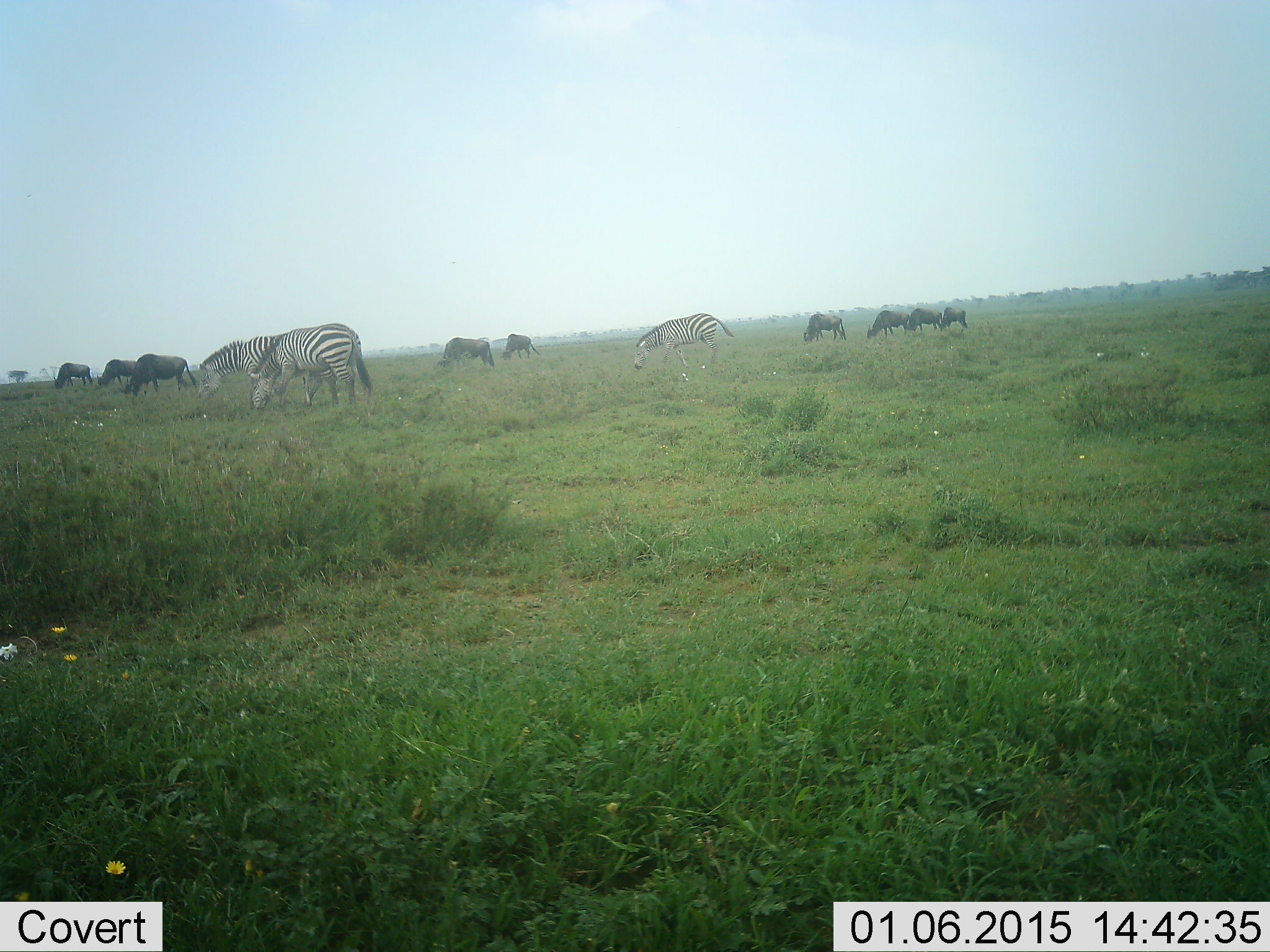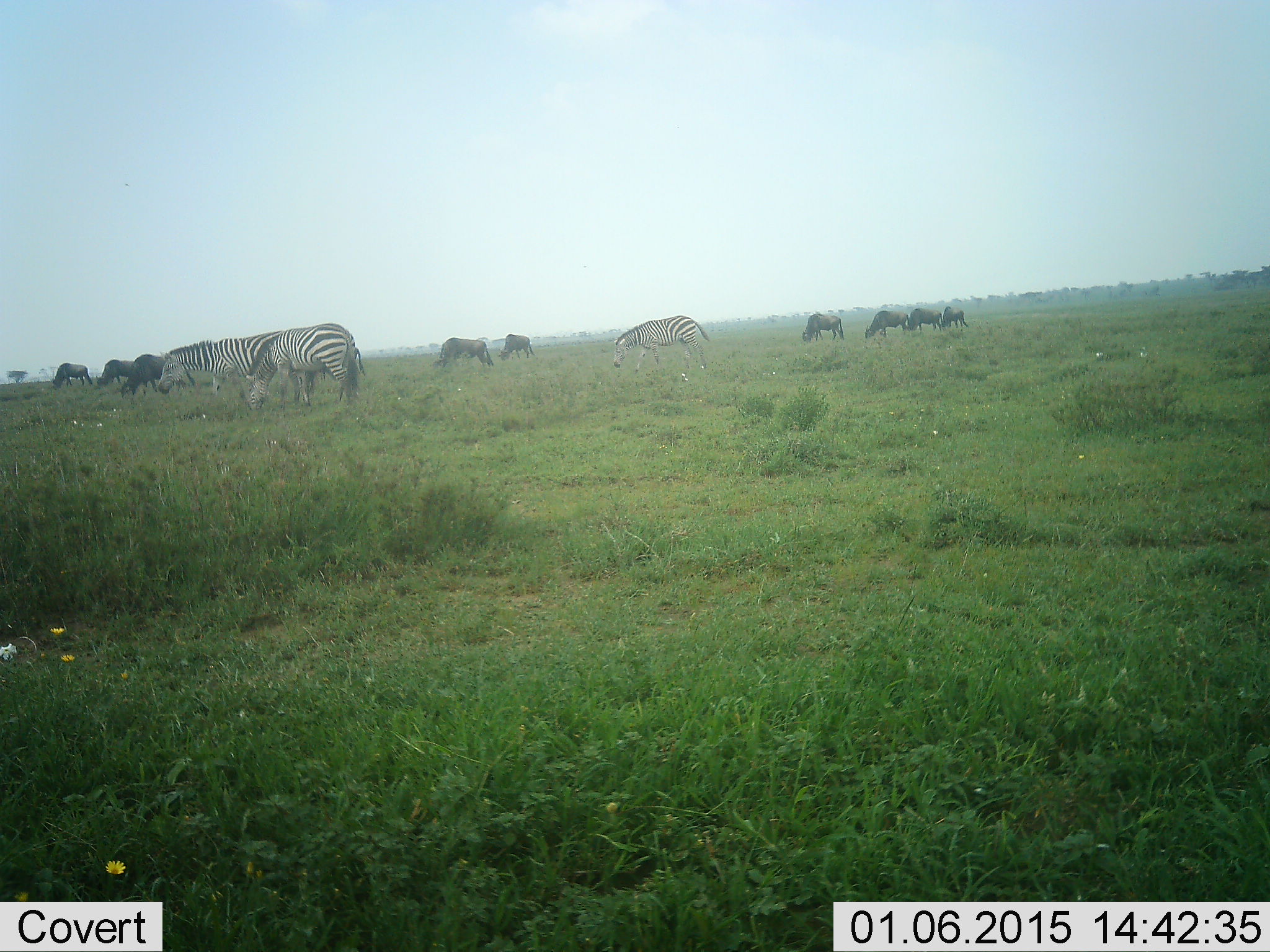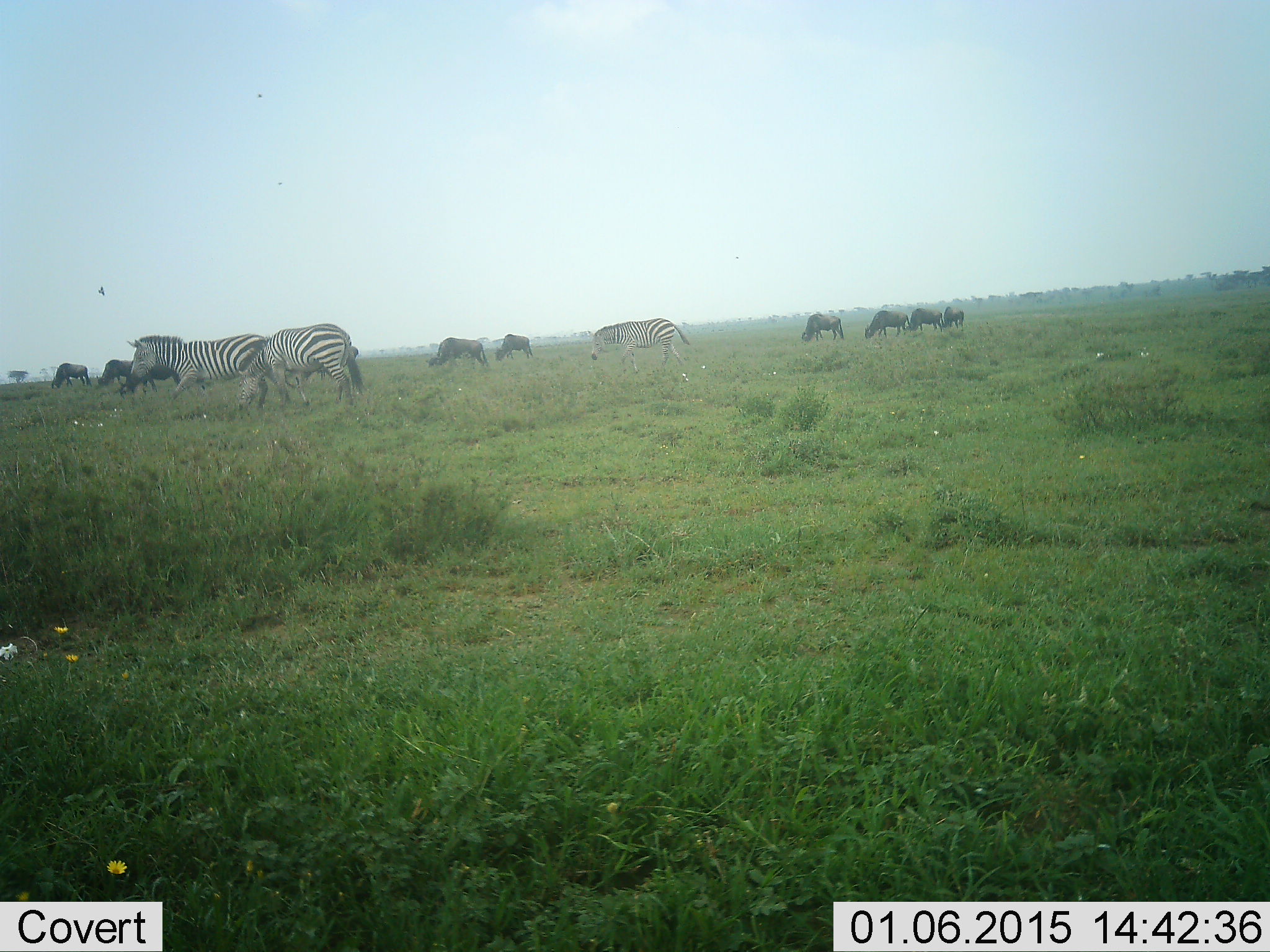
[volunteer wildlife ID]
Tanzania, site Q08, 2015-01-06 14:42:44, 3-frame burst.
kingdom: Animalia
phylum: Chordata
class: Mammalia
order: Artiodactyla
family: Bovidae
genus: Connochaetes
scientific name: Connochaetes taurinus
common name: blue wildebeest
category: wildebeest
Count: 9.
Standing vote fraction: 45%.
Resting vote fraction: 0%.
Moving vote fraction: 18%.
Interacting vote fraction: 0%.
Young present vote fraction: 0%.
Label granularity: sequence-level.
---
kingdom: Animalia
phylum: Chordata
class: Mammalia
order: Perissodactyla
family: Equidae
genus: Equus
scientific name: Equus quagga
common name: plains zebra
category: zebra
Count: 3.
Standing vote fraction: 50%.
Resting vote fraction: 0%.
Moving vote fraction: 33%.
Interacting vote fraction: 0%.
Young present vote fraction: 0%.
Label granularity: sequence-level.